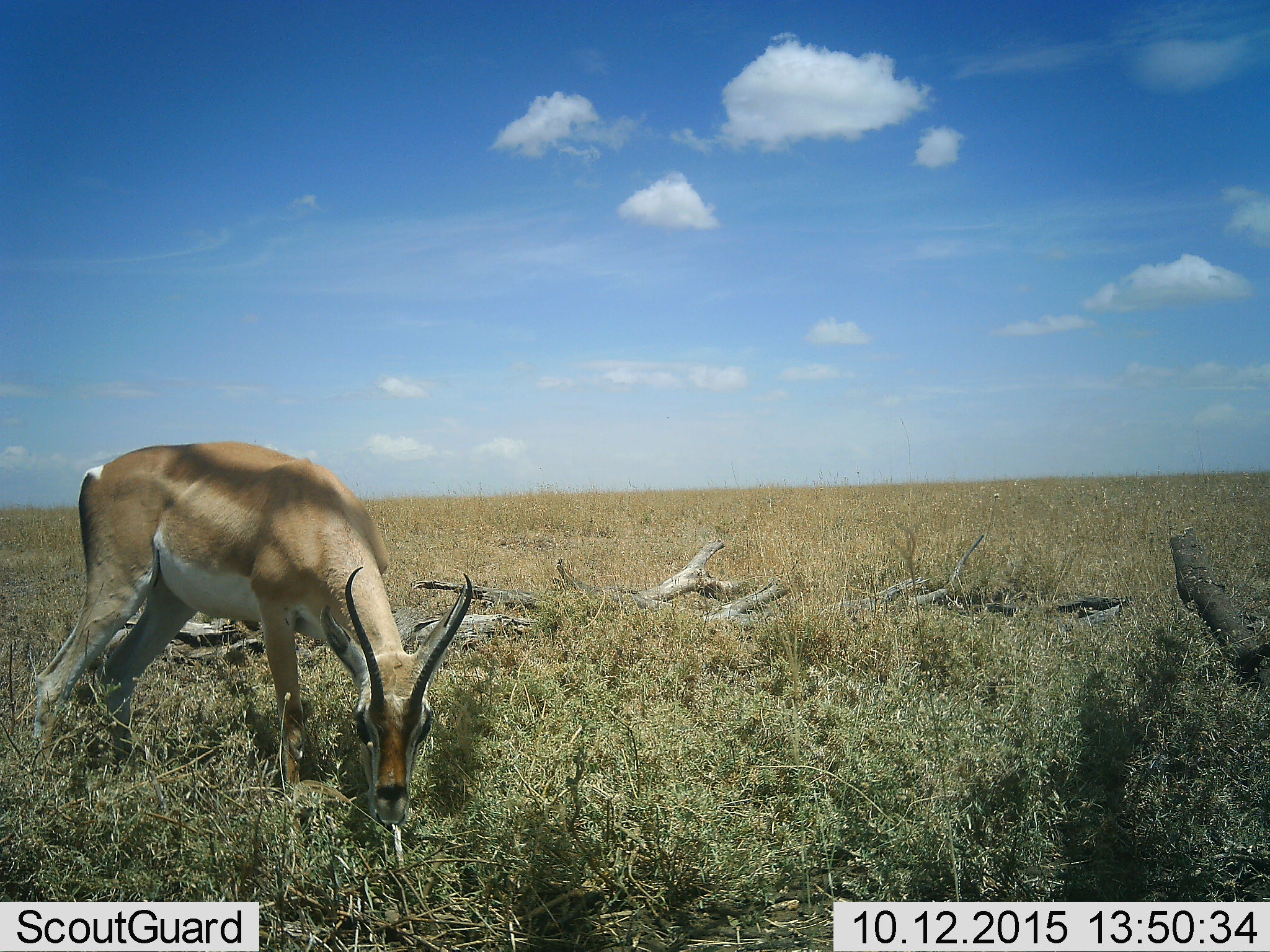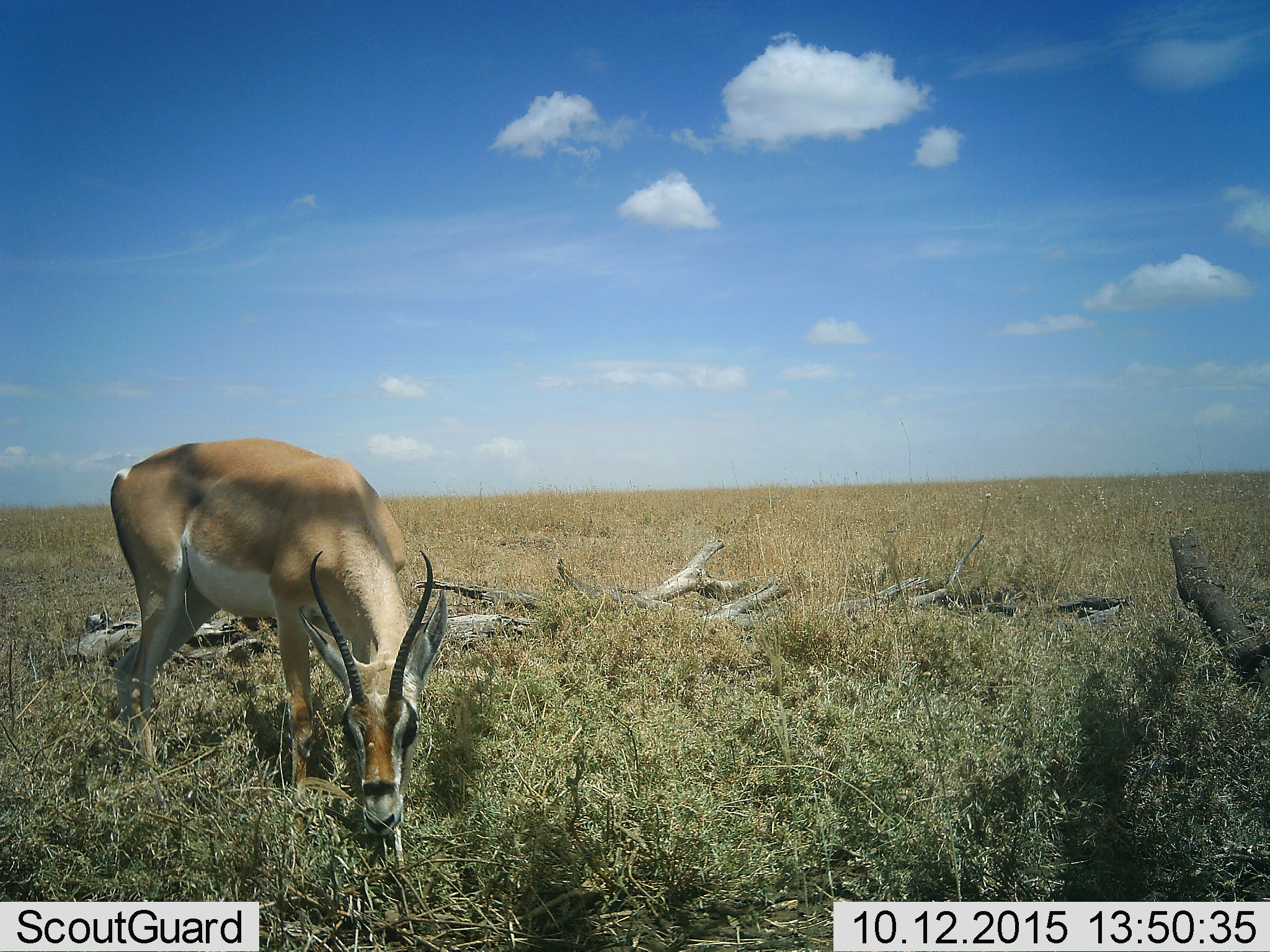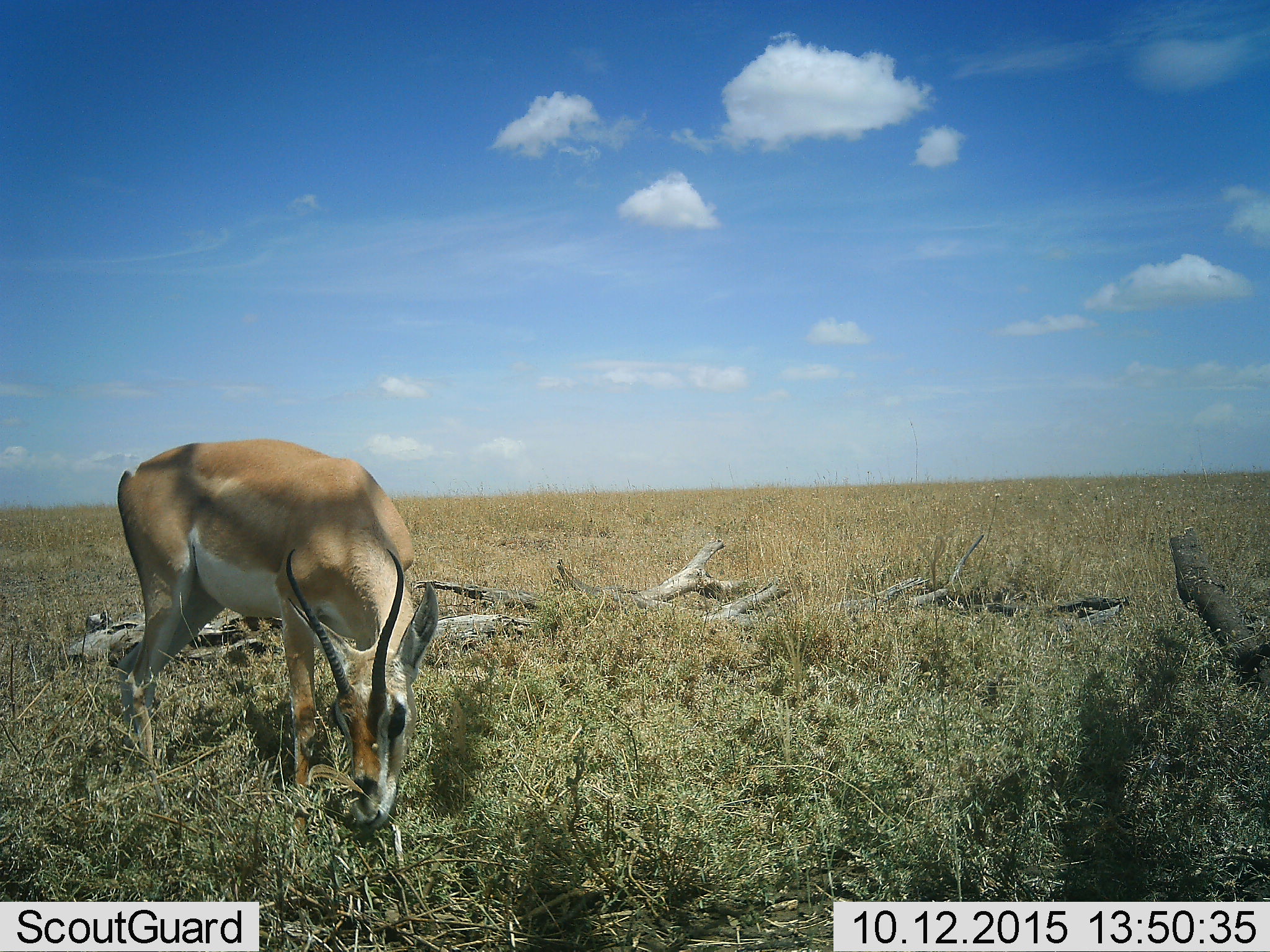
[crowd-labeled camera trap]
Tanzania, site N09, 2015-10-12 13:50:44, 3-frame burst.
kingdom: Animalia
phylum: Chordata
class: Mammalia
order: Artiodactyla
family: Bovidae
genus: Nanger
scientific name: Nanger granti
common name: grant's gazelle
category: gazellegrants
Gazellegrants (grant's gazelle) (Nanger granti), count 1. Behavior (volunteer vote fractions): standing 50%, resting 0%, moving 0%, interacting 0%. Young present (vote fraction): 0%. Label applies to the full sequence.